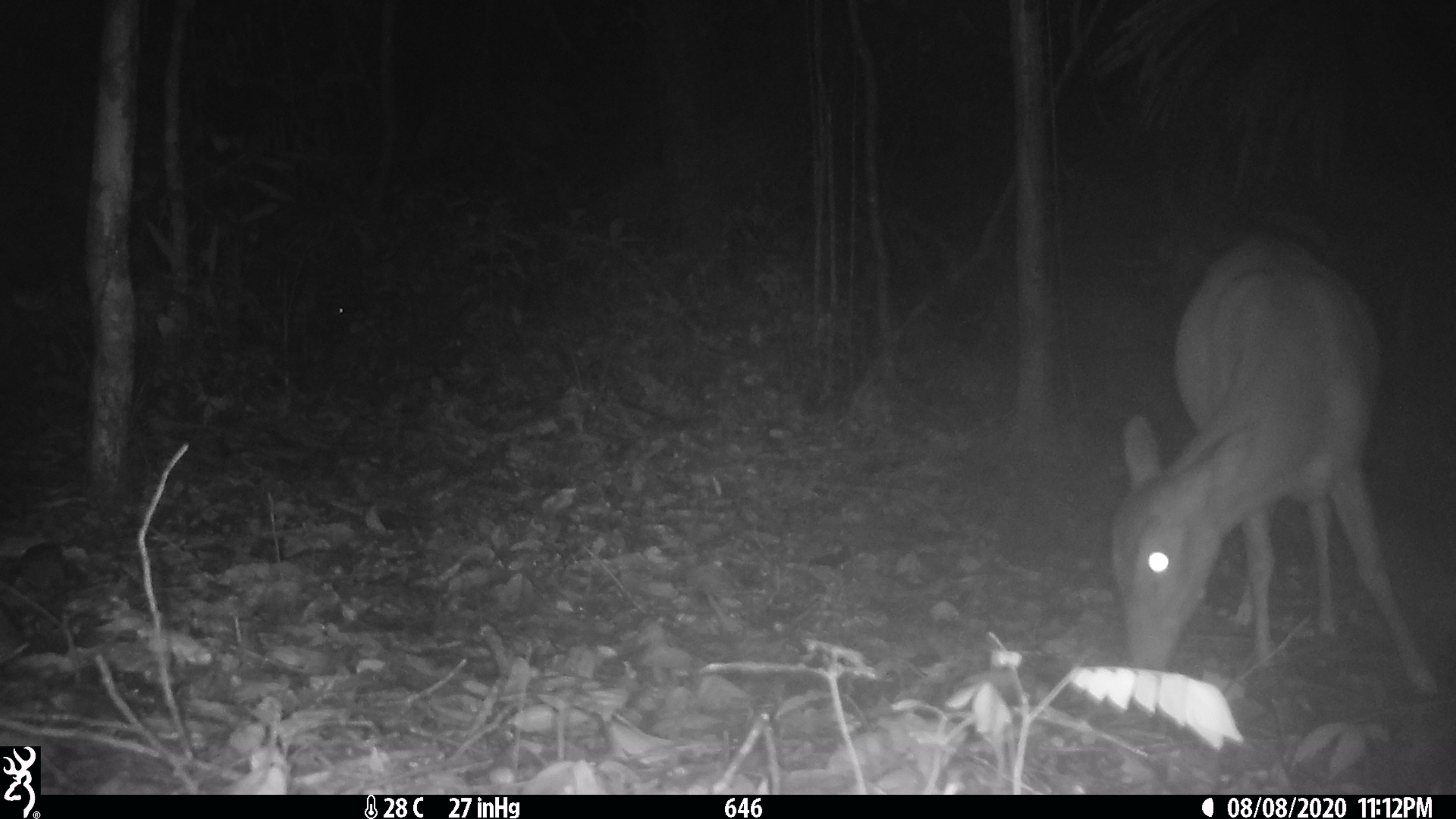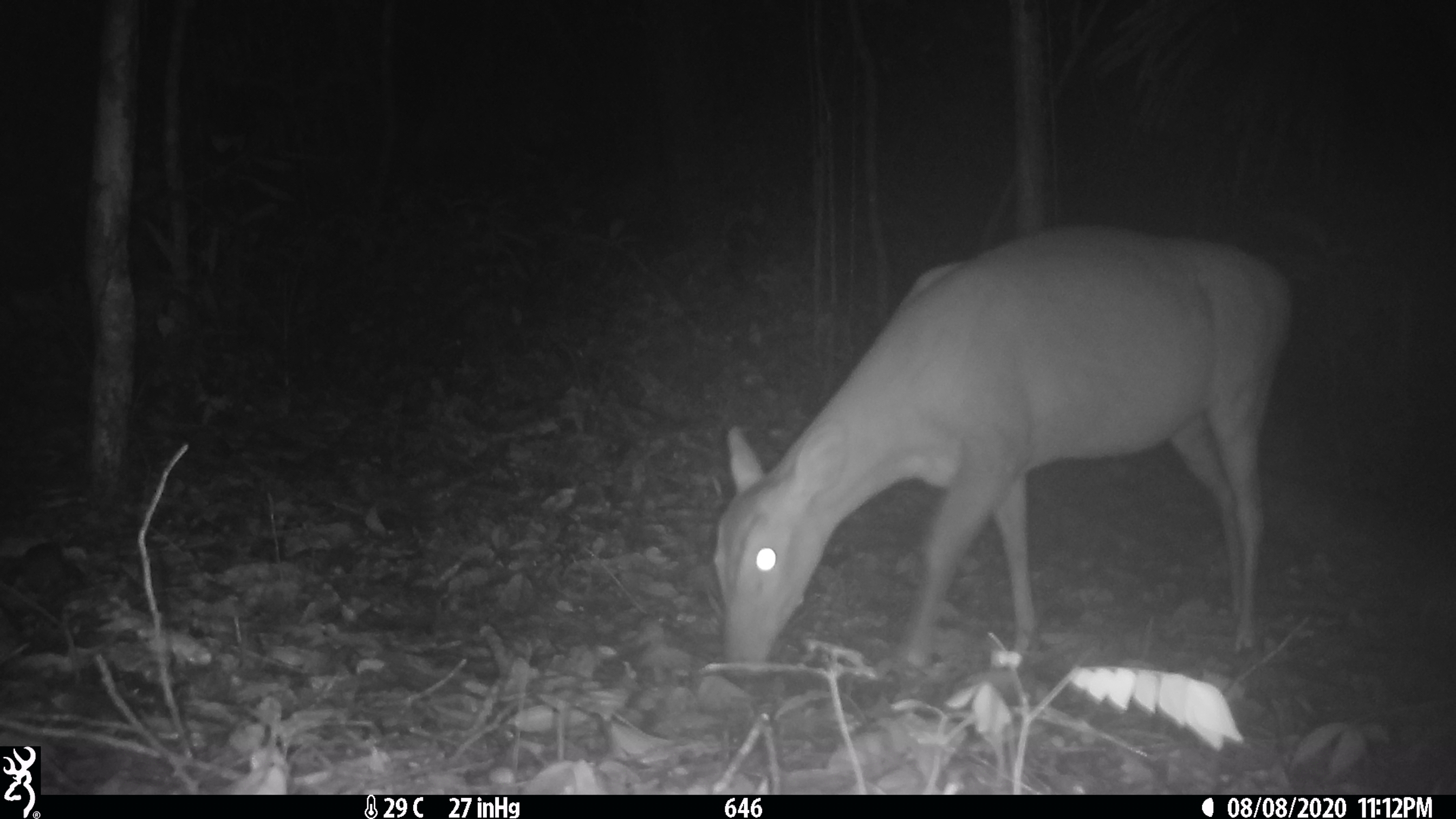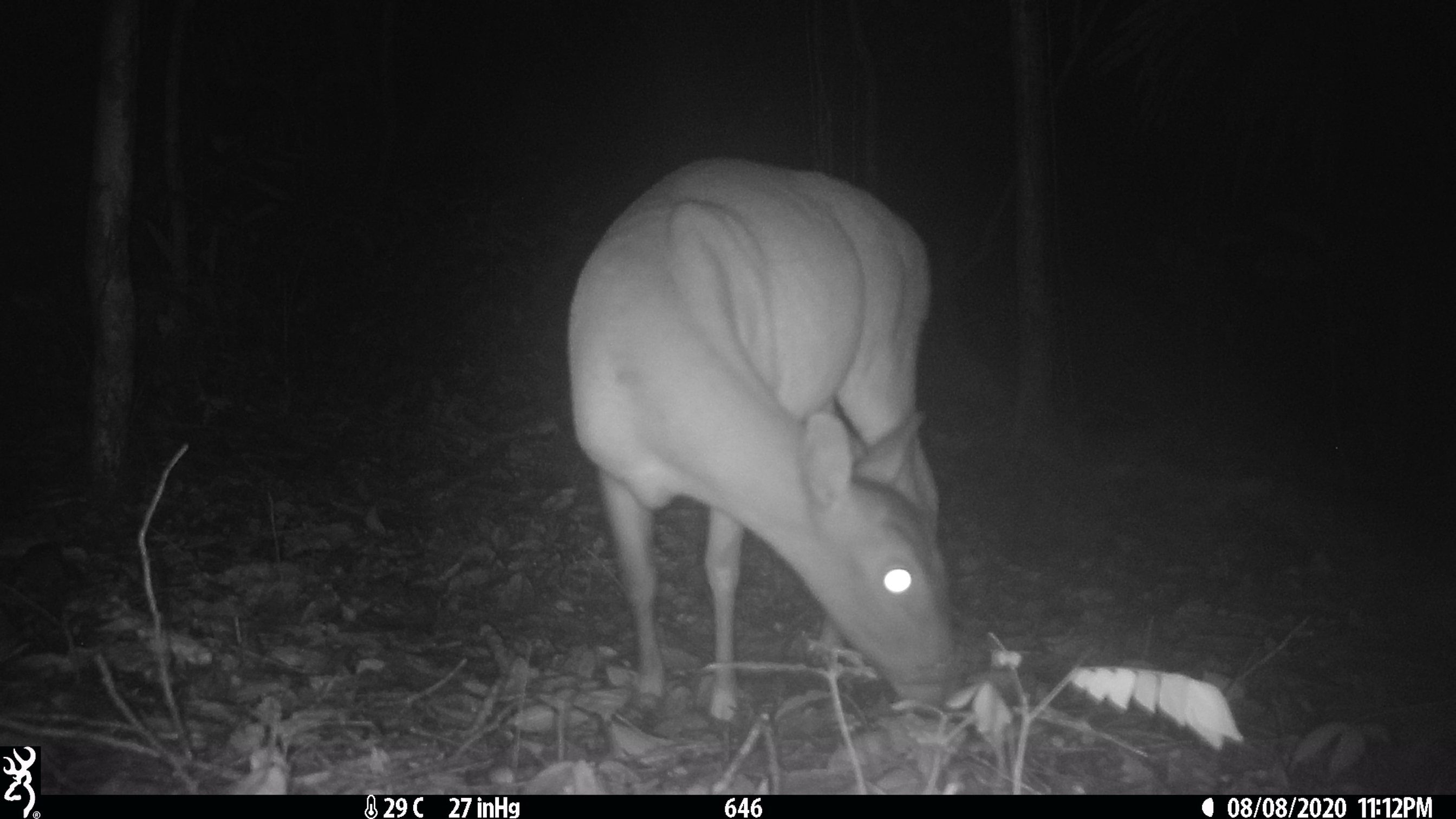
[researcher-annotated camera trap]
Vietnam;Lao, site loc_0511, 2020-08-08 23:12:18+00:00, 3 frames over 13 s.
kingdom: Animalia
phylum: Chordata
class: Mammalia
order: Artiodactyla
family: Cervidae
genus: Muntiacus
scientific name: Muntiacus vuquangensis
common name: large-antlered muntjac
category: large antlered muntjac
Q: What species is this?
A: Large antlered muntjac (large-antlered muntjac) (Muntiacus vuquangensis).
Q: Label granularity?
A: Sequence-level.